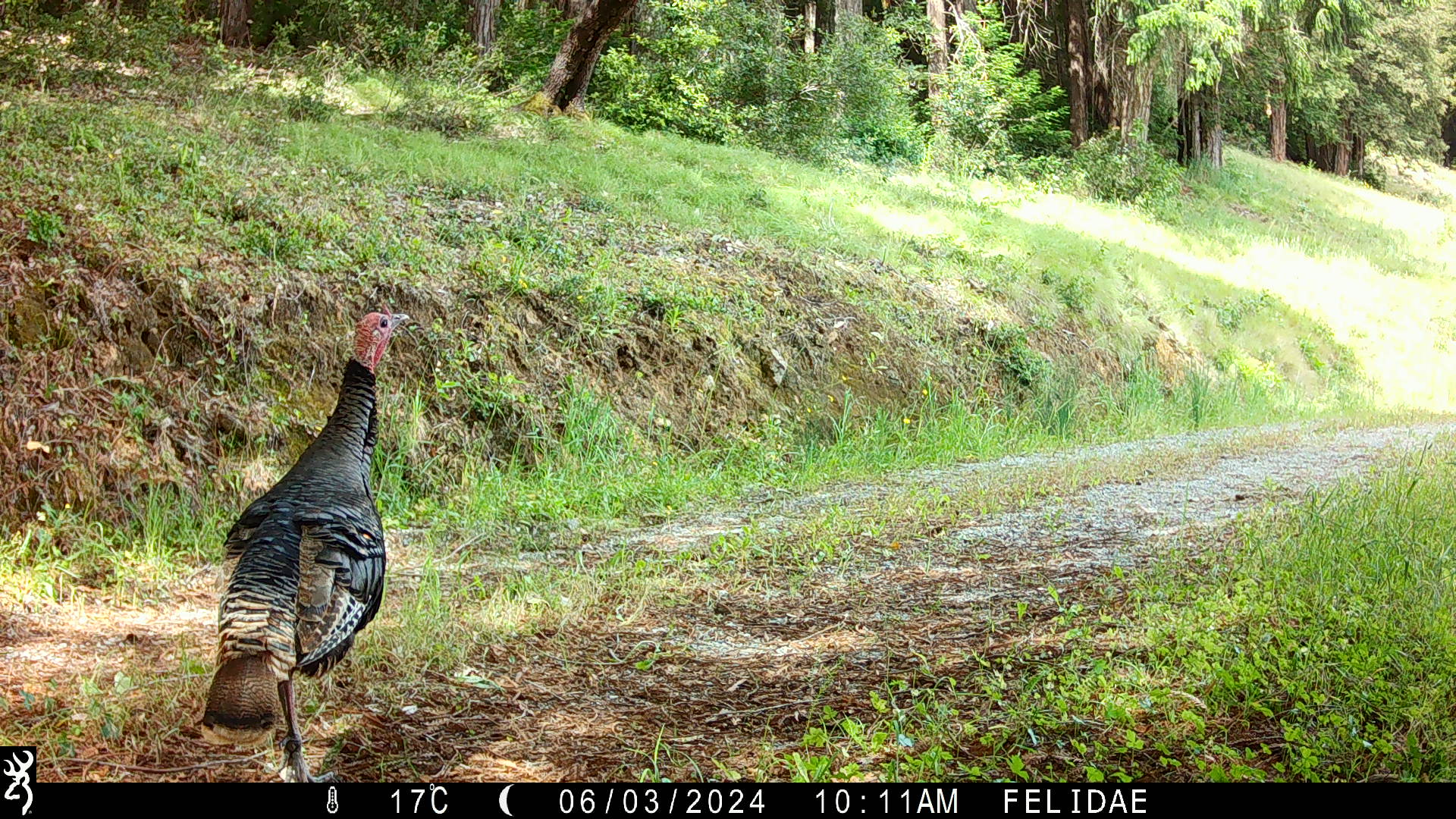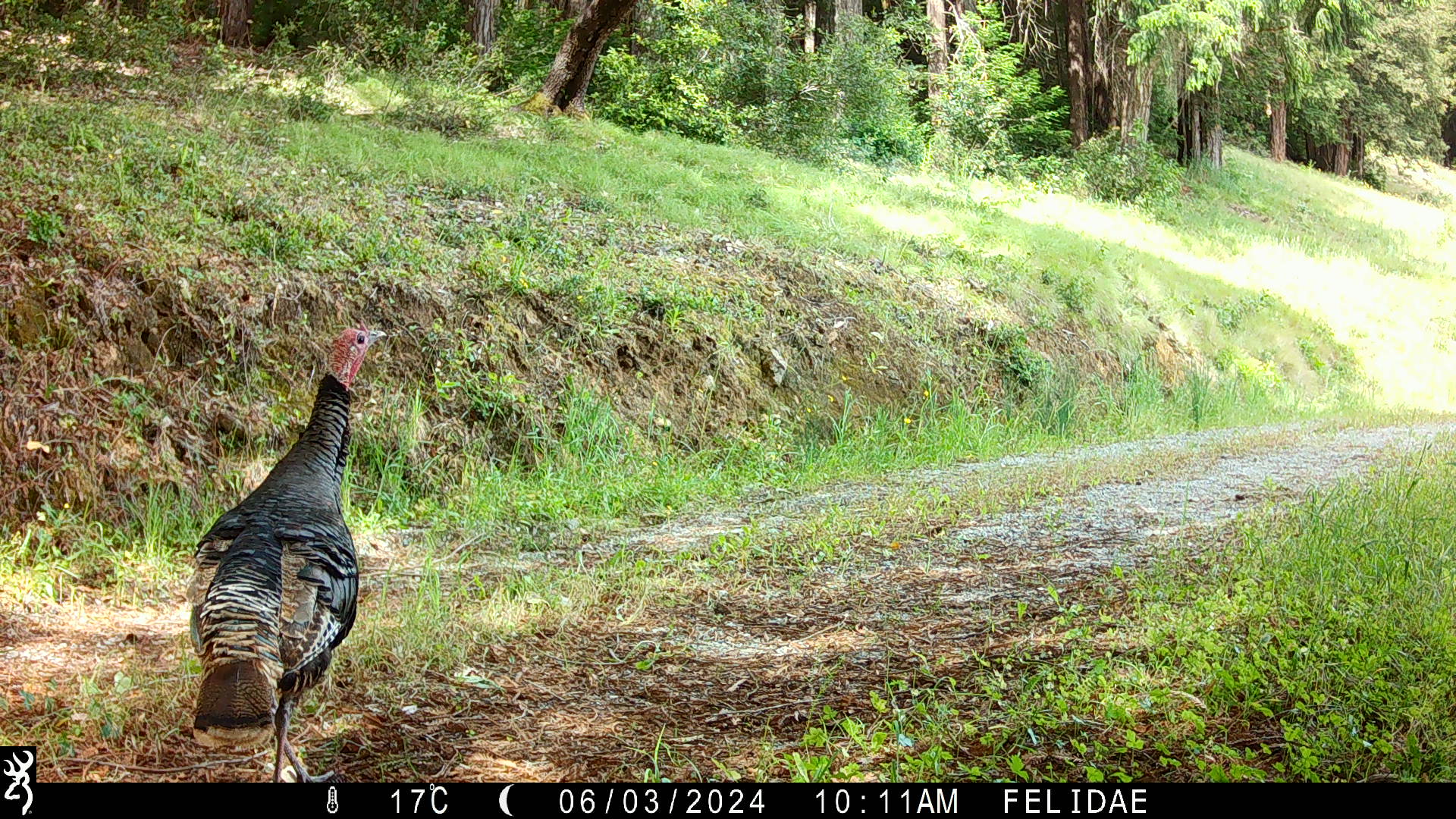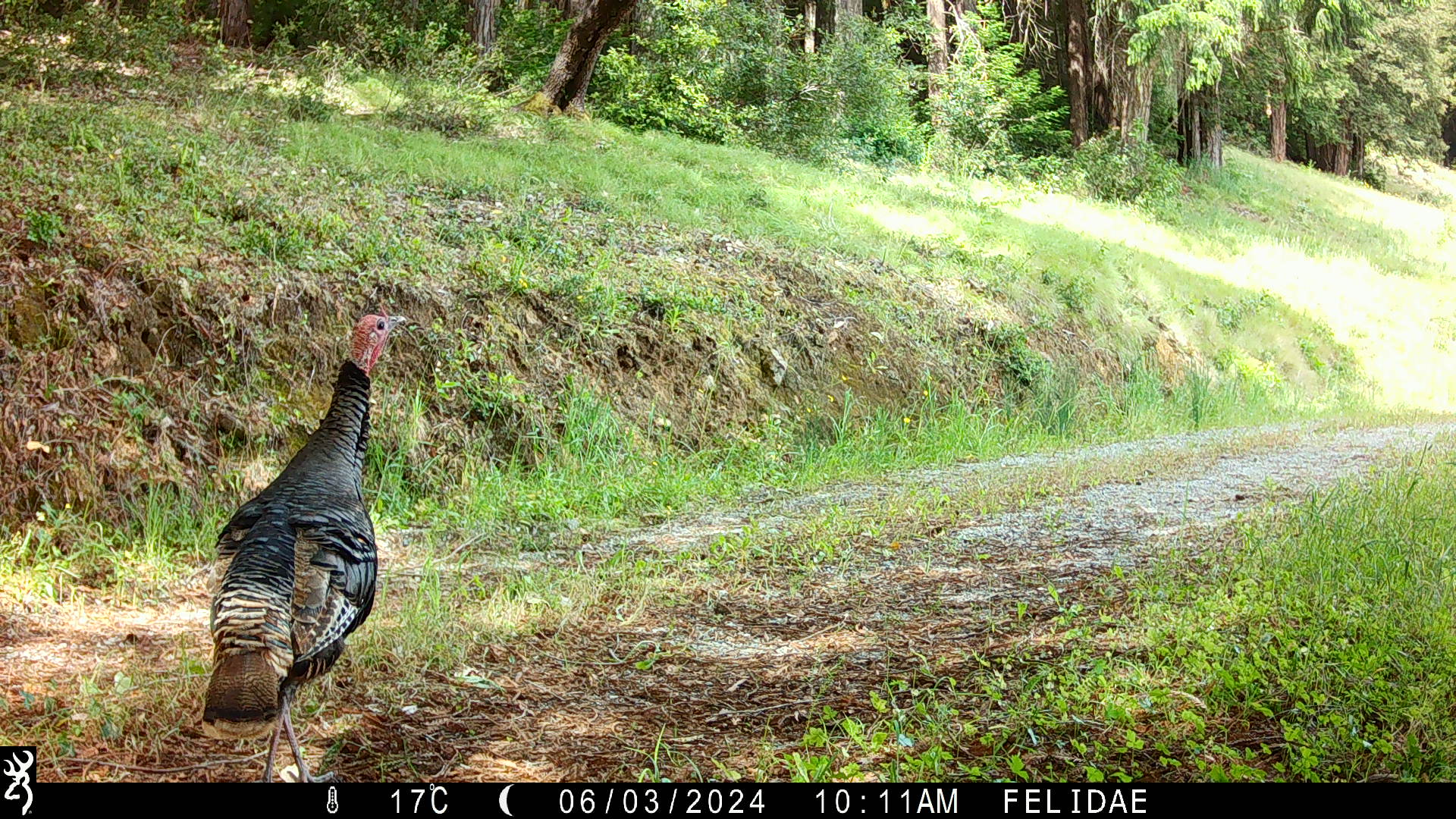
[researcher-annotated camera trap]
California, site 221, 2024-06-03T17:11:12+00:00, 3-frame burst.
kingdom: Animalia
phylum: Chordata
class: Aves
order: Galliformes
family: Phasianidae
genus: Meleagris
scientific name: Meleagris gallopavo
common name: turkey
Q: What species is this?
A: Turkey (Meleagris gallopavo).